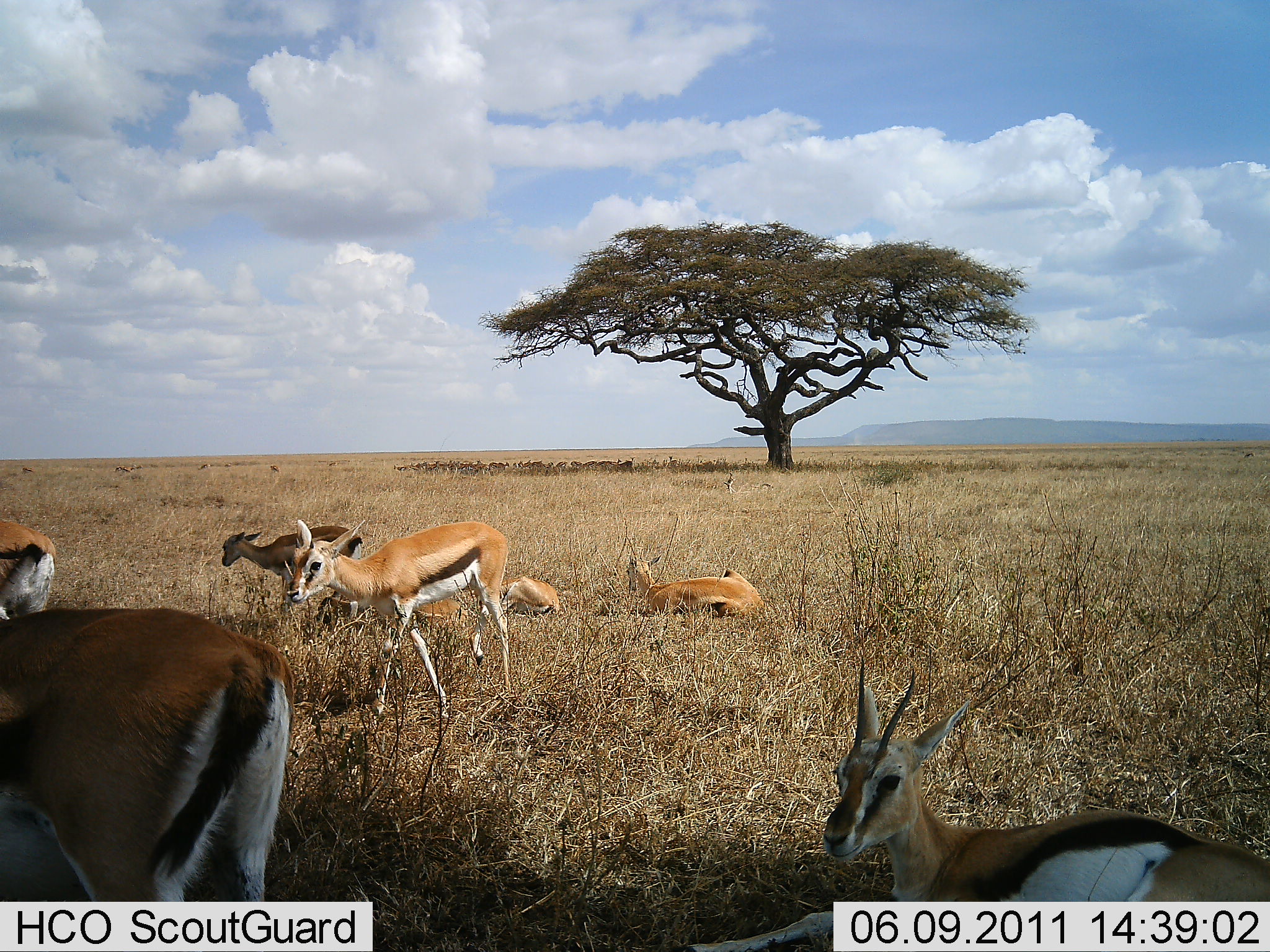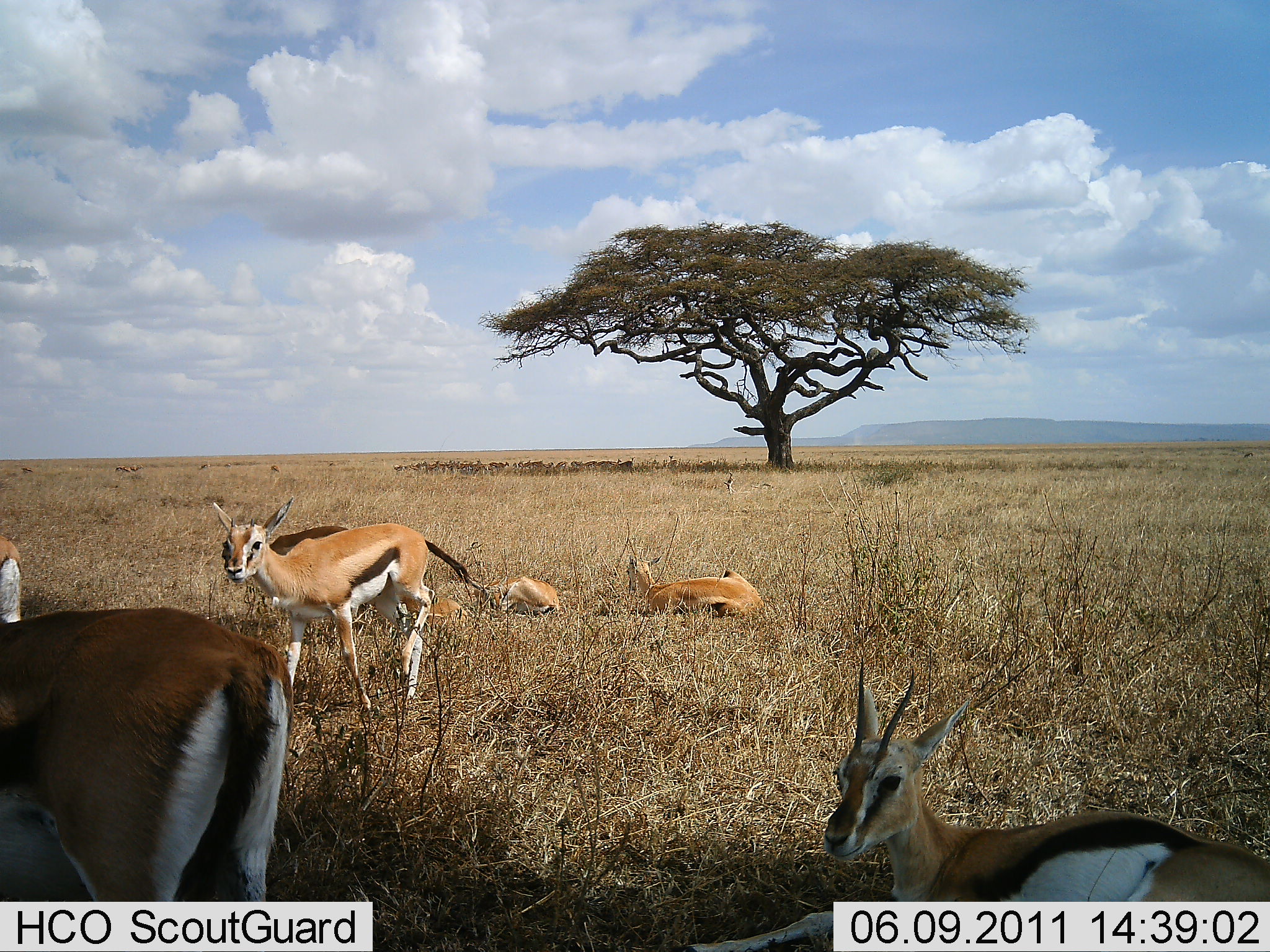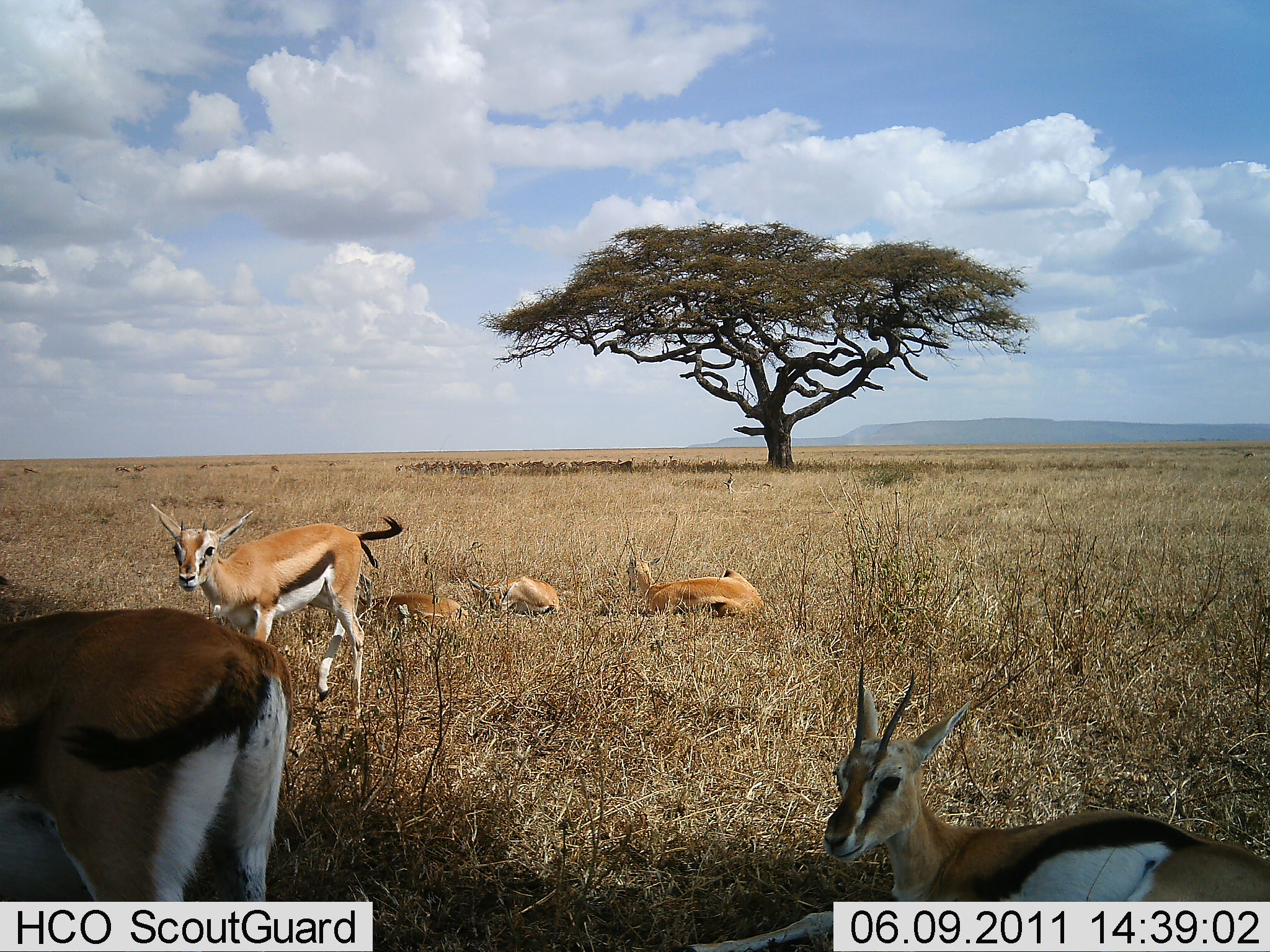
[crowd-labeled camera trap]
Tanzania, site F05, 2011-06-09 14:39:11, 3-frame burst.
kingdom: Animalia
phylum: Chordata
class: Mammalia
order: Artiodactyla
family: Bovidae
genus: Eudorcas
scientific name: Eudorcas thomsonii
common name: thomson's gazelle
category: gazellethomsons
Gazellethomsons (thomson's gazelle) (Eudorcas thomsonii), count 7. Behavior (volunteer vote fractions): standing 62%, resting 100%, moving 15%, interacting 8%. Young present (vote fraction): 8%. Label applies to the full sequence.